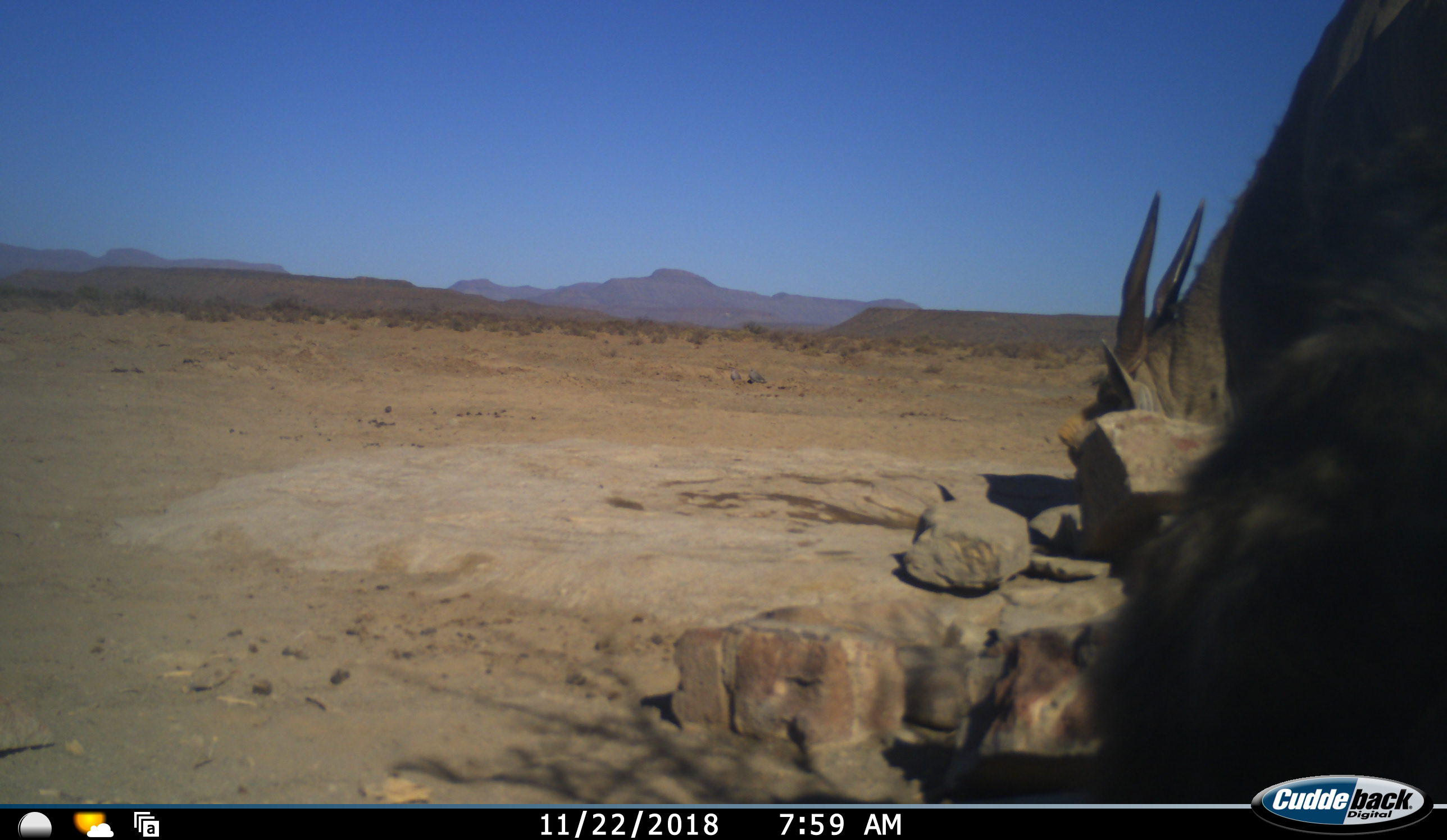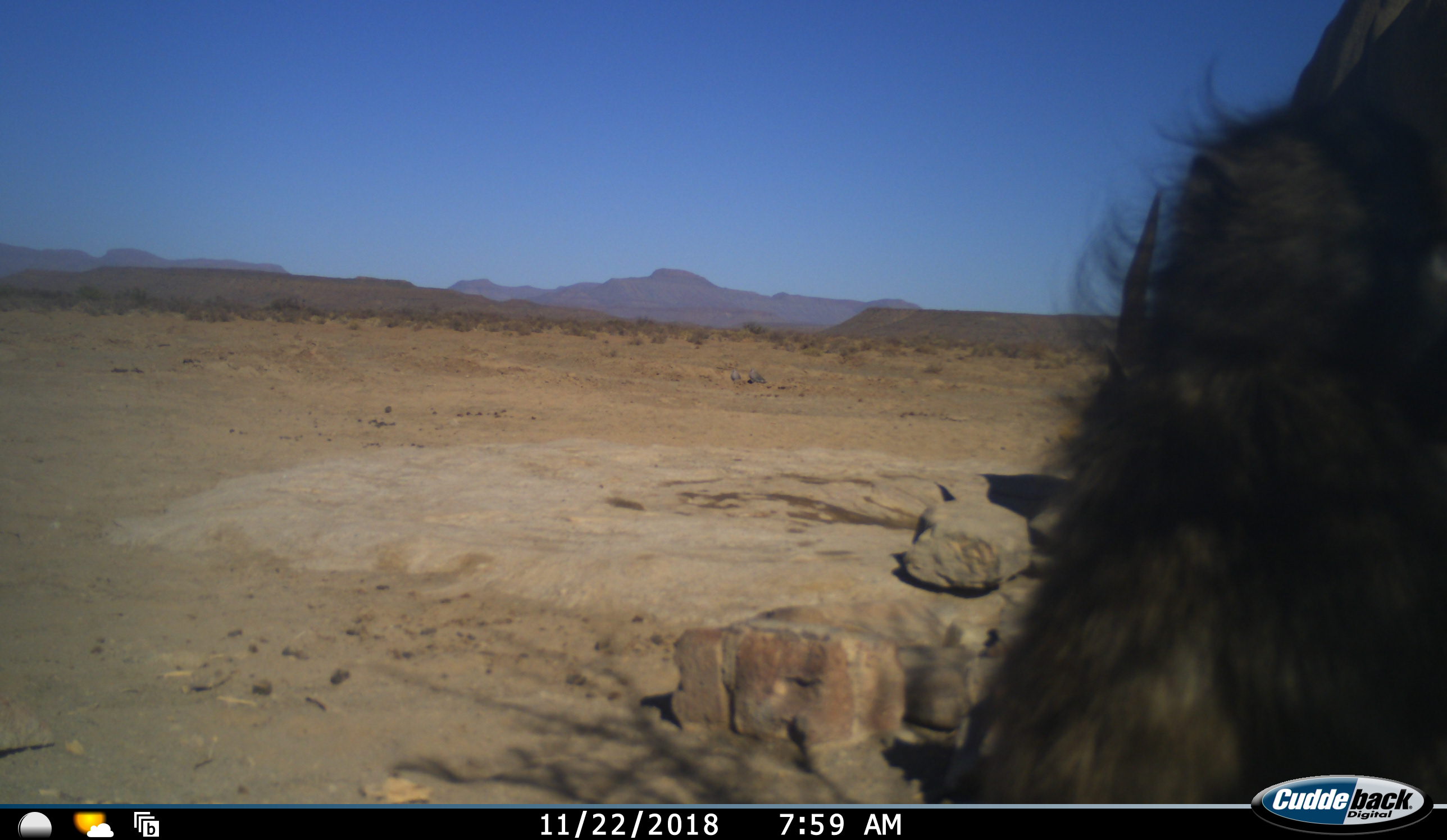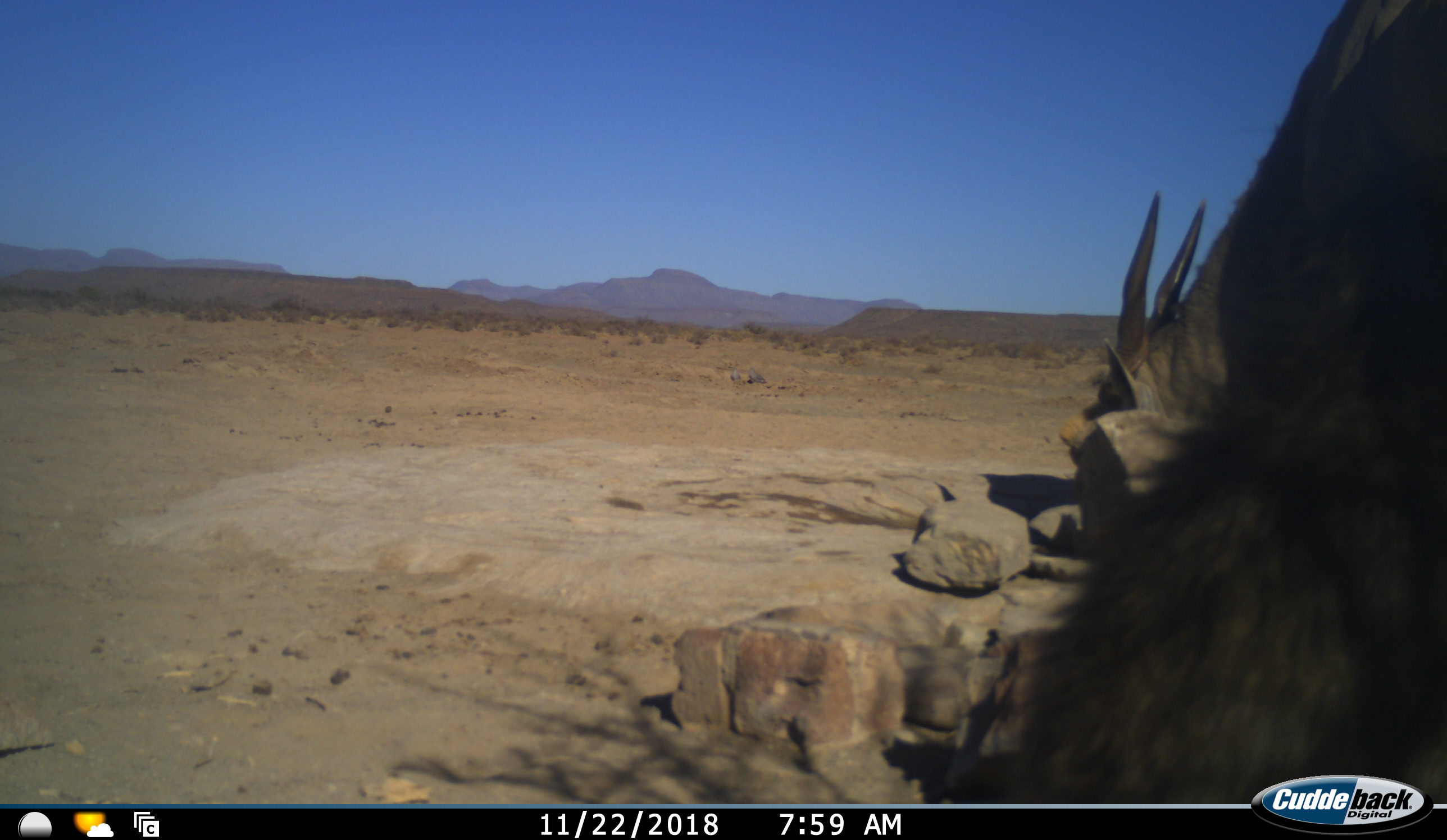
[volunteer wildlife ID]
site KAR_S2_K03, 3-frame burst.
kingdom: Animalia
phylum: Chordata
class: Mammalia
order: Artiodactyla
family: Bovidae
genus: Tragelaphus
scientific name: Tragelaphus oryx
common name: eland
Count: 1.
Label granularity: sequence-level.